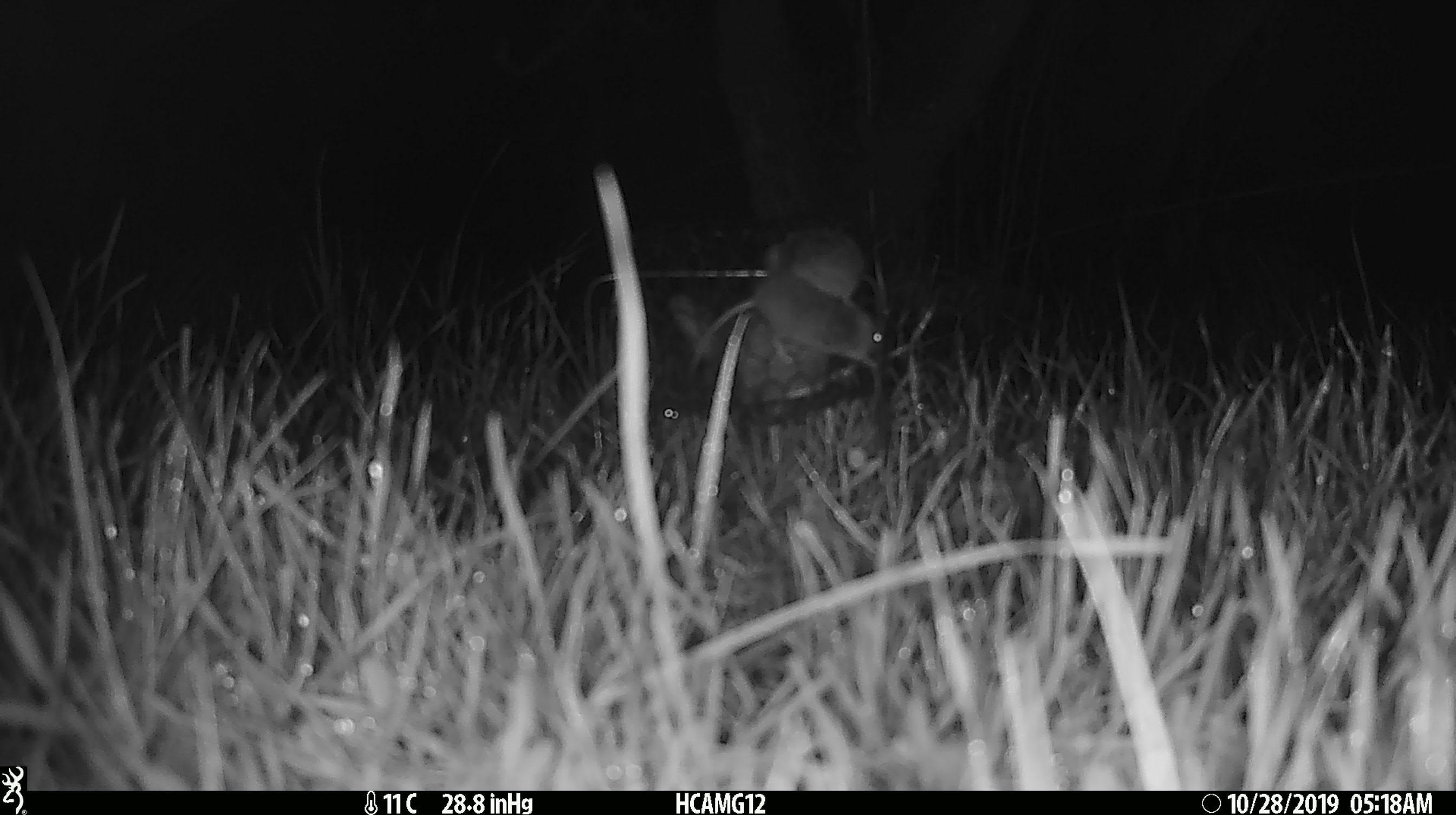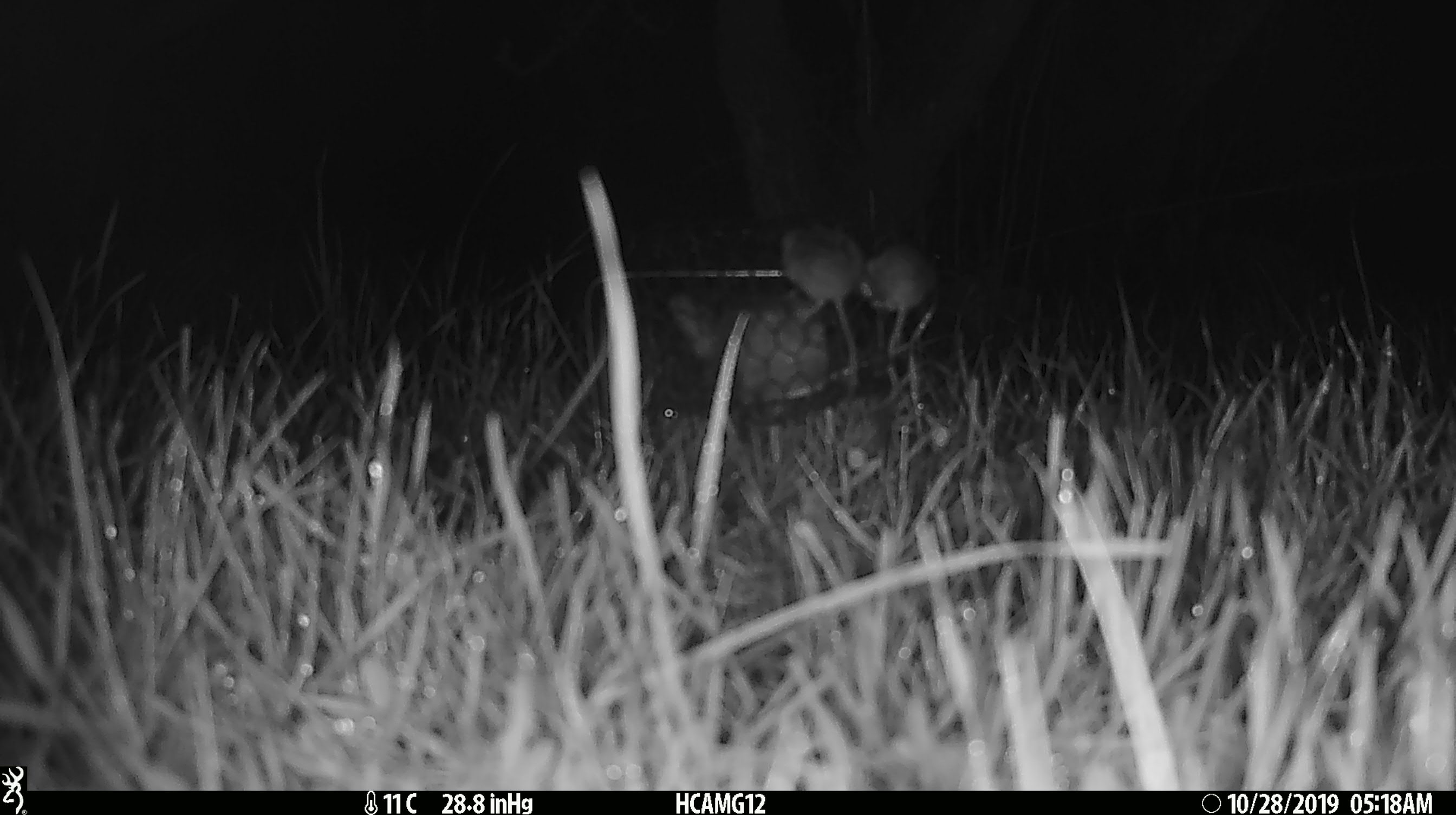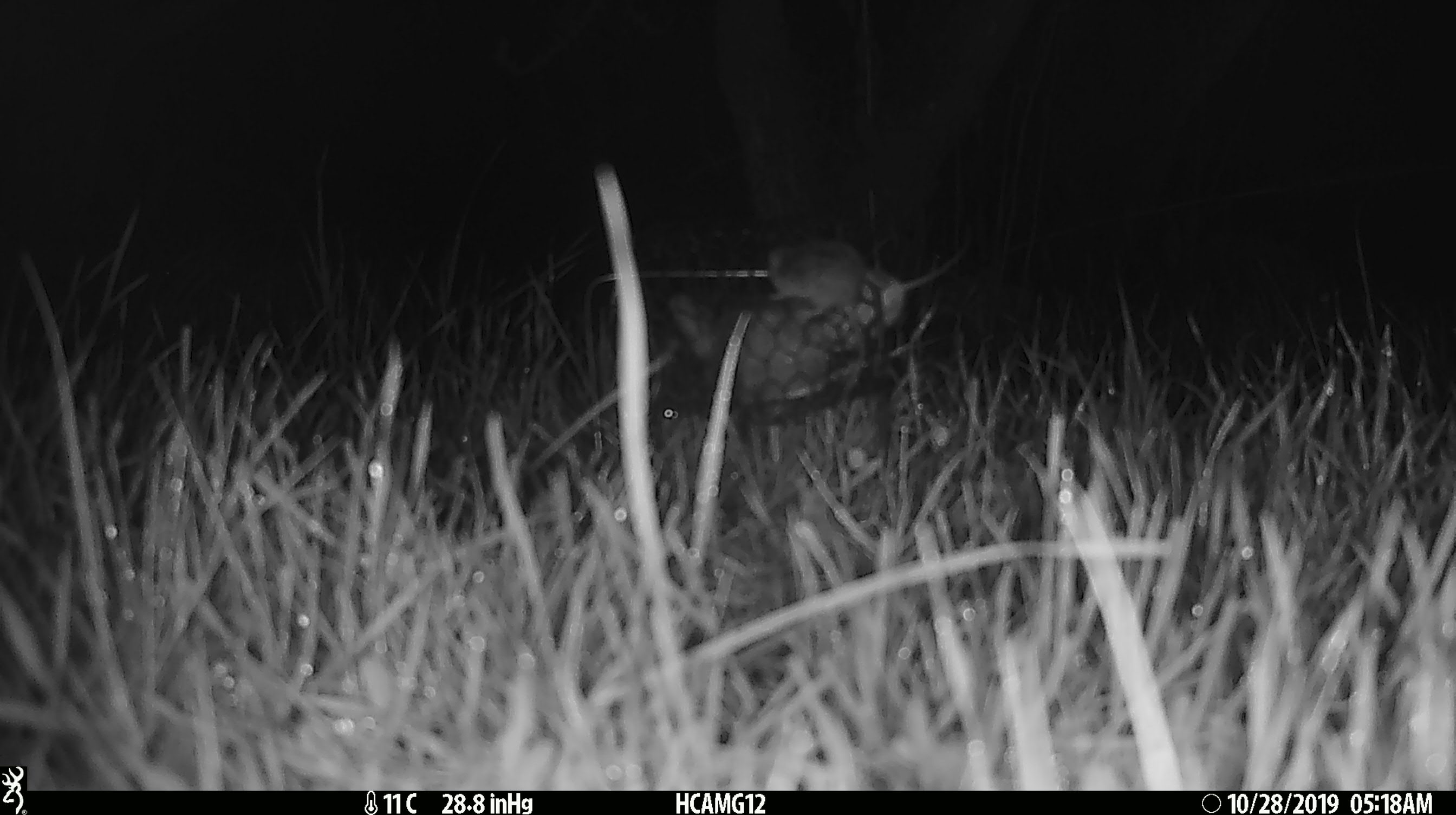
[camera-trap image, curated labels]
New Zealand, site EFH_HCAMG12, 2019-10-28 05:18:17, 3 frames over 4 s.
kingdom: Animalia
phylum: Chordata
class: Mammalia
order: Rodentia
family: Muridae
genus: Mus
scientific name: Mus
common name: mouse